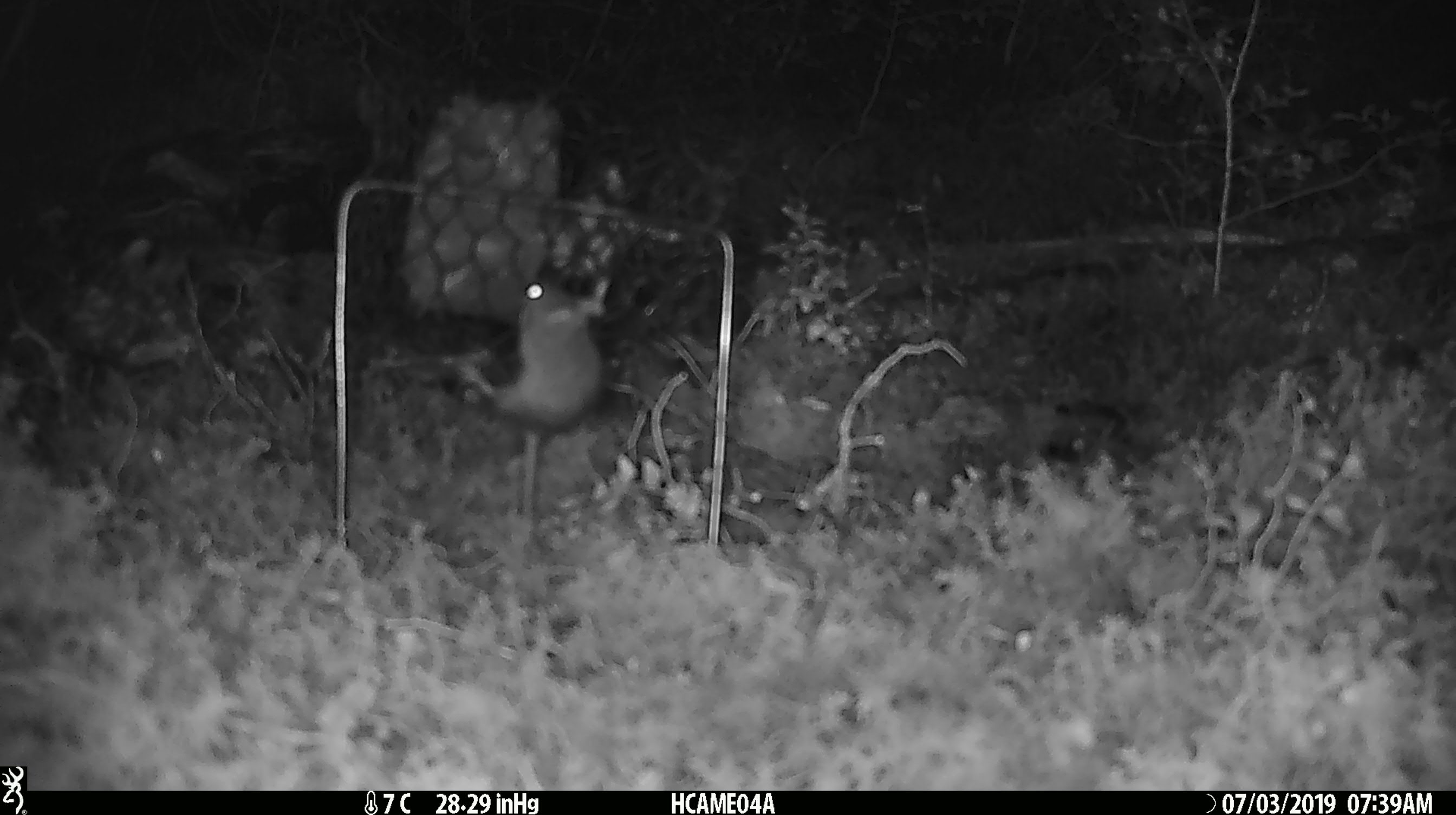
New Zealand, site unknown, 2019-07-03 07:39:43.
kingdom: Animalia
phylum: Chordata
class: Mammalia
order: Rodentia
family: Muridae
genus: Mus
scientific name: Mus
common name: mouse